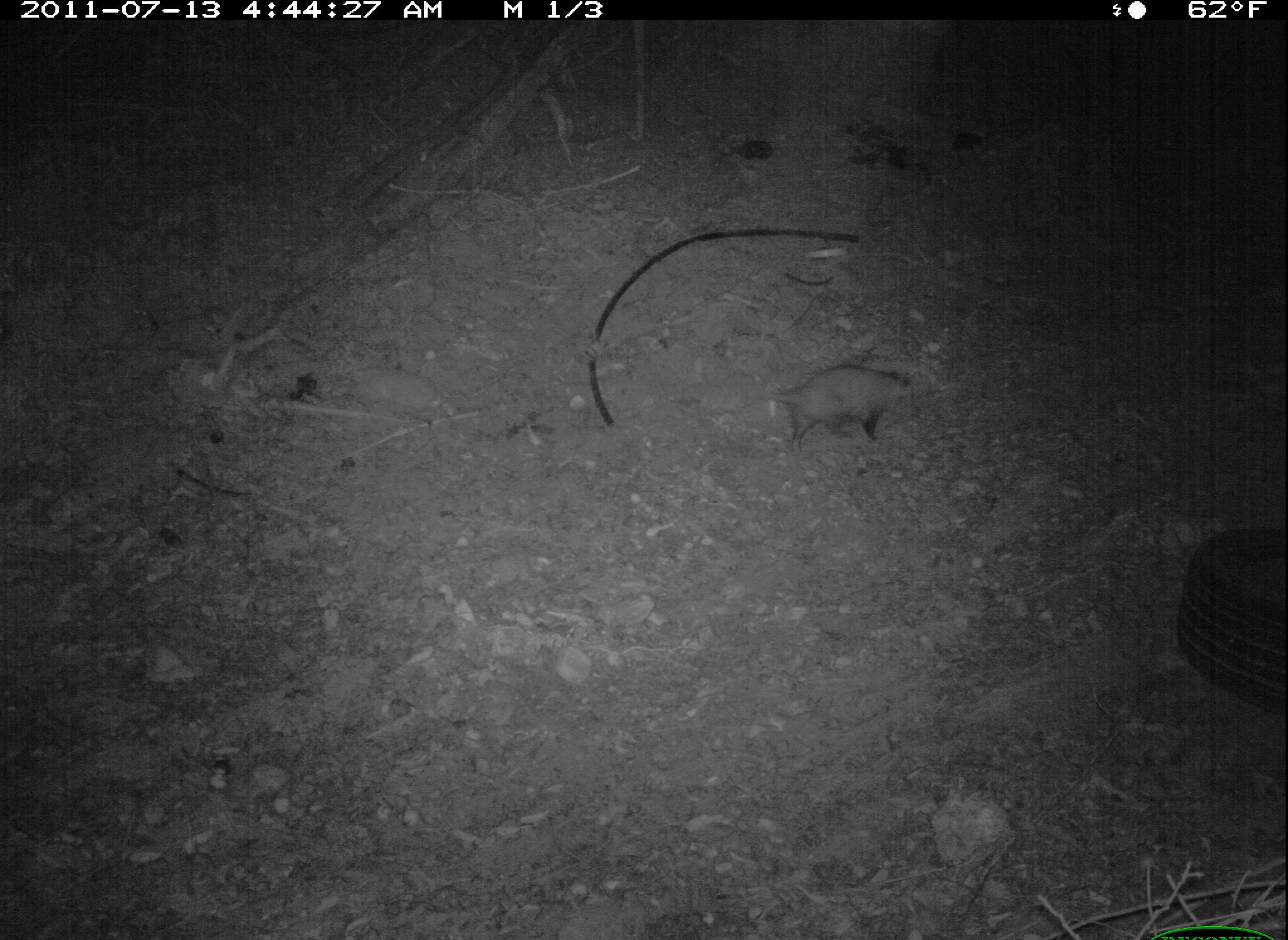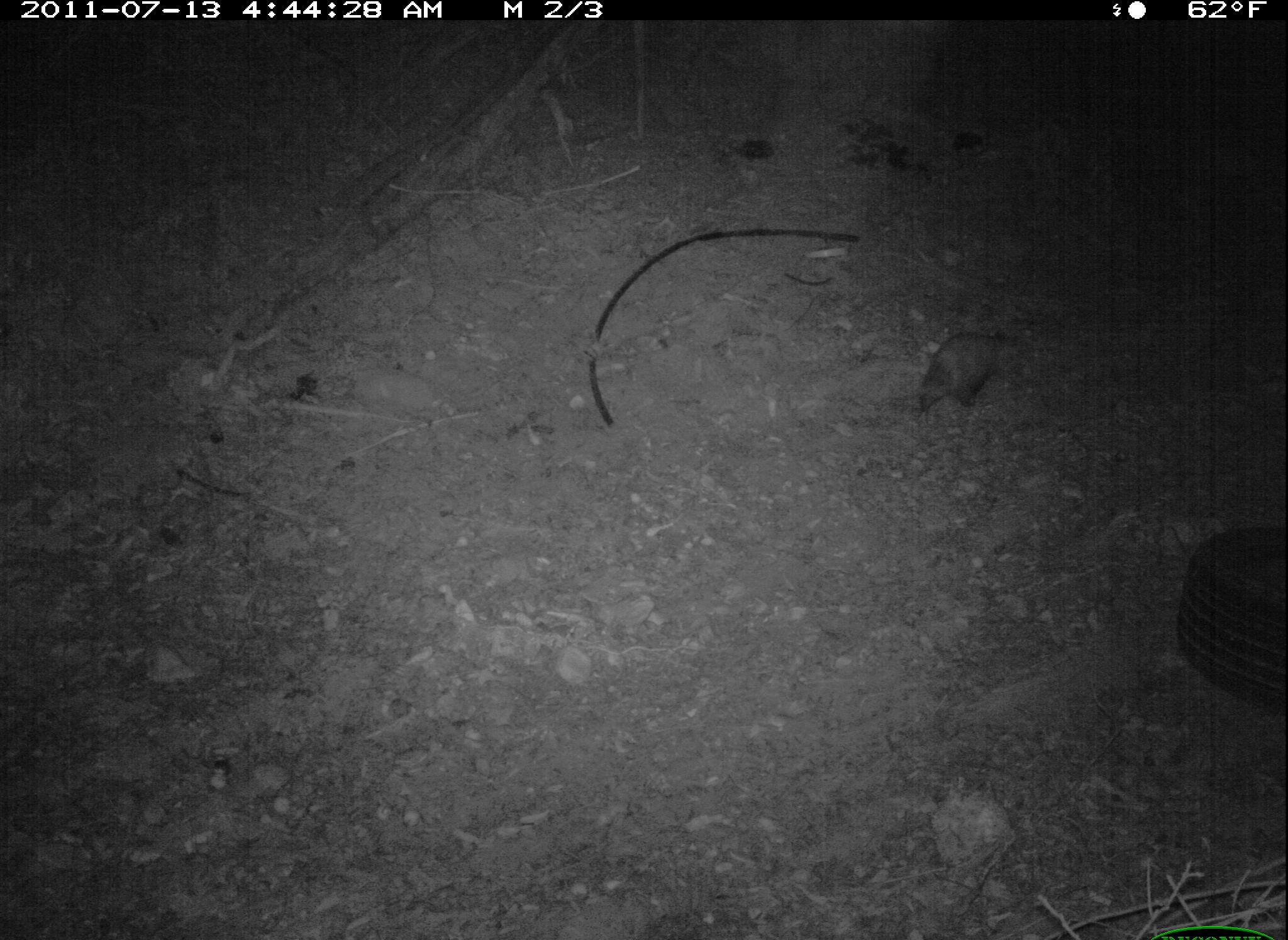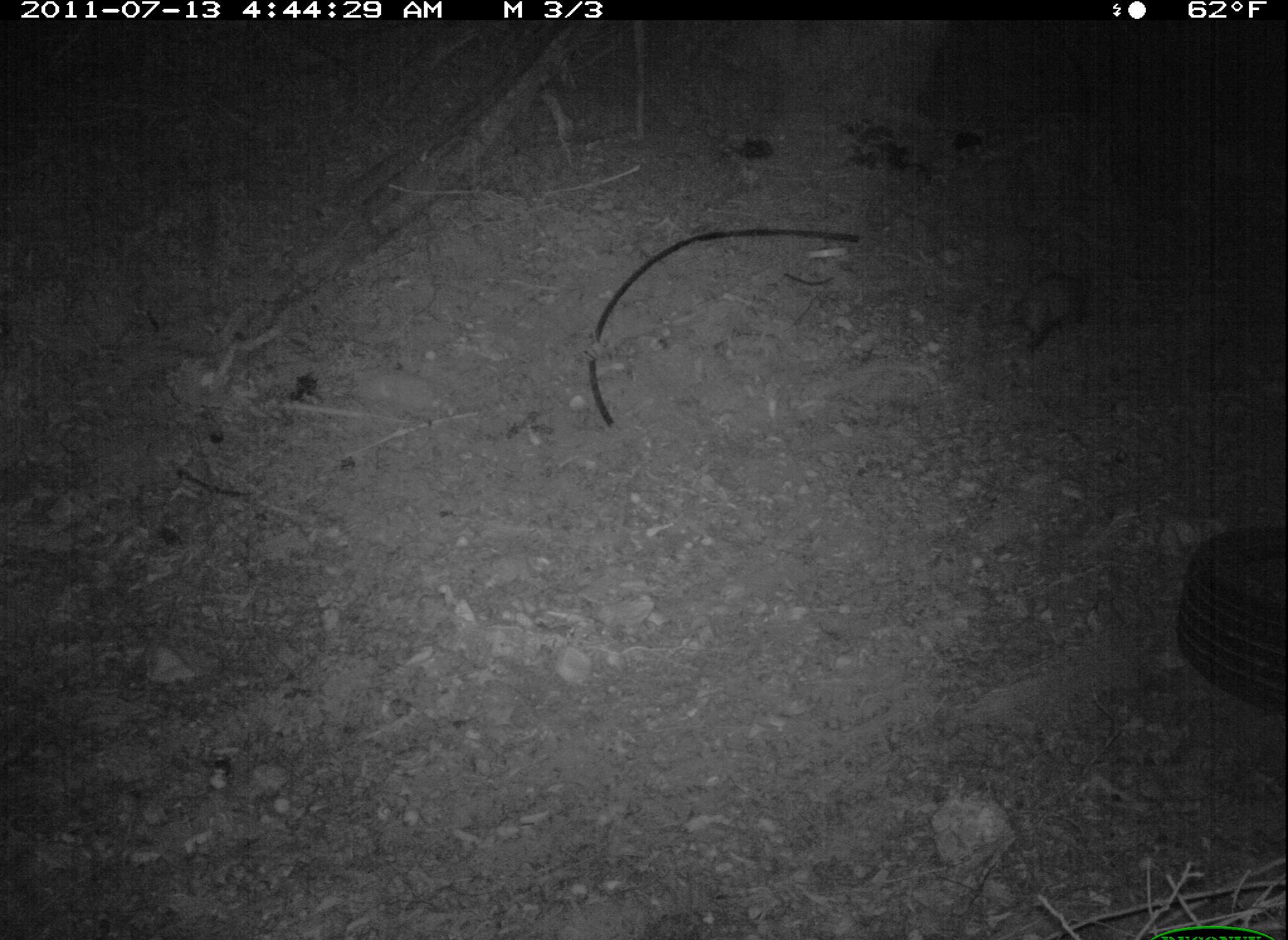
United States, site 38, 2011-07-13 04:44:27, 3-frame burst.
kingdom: Animalia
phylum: Chordata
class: Mammalia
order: Didelphimorphia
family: Didelphidae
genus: Didelphis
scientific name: Didelphis virginiana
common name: virginia opossum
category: opossum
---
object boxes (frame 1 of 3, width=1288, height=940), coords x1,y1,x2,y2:
opossum: 739,350,940,467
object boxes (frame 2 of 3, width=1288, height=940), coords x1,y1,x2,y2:
opossum: 906,319,1022,427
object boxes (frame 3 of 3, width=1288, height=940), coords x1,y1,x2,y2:
opossum: 961,268,1092,362